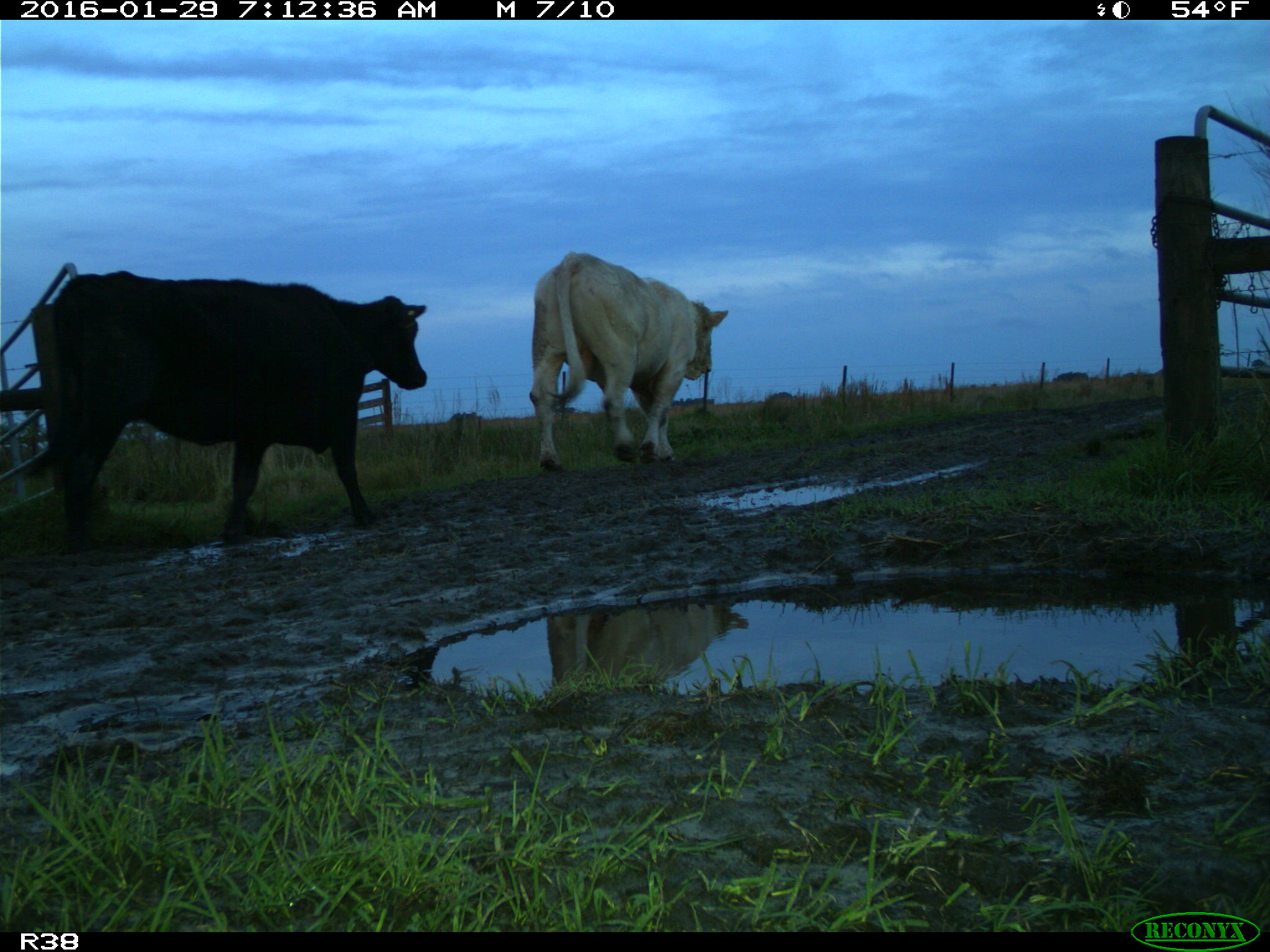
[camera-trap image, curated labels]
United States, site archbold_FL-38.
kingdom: Animalia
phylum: Chordata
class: Mammalia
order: Artiodactyla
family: Bovidae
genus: Bos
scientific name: Bos taurus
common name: domestic cow